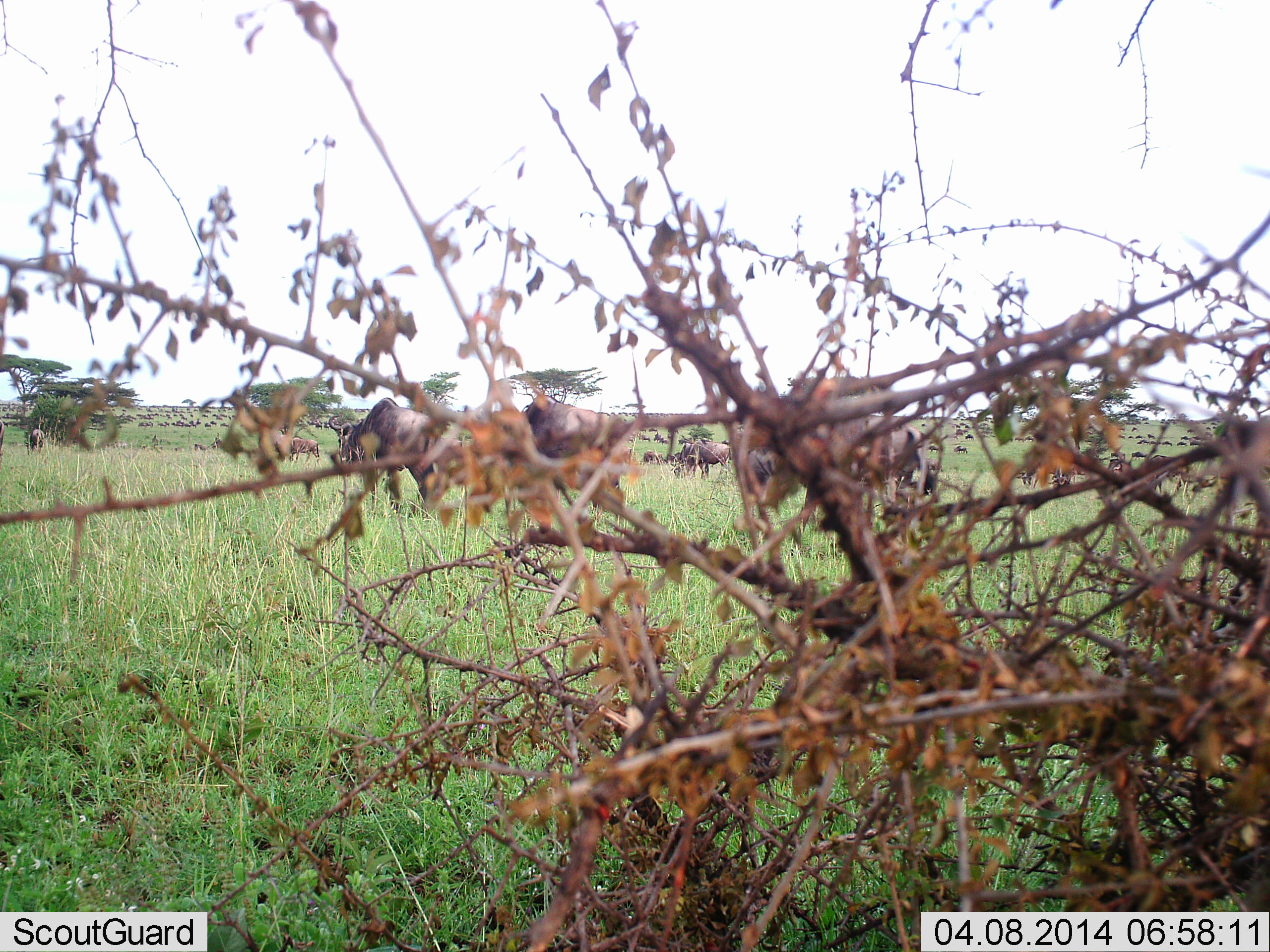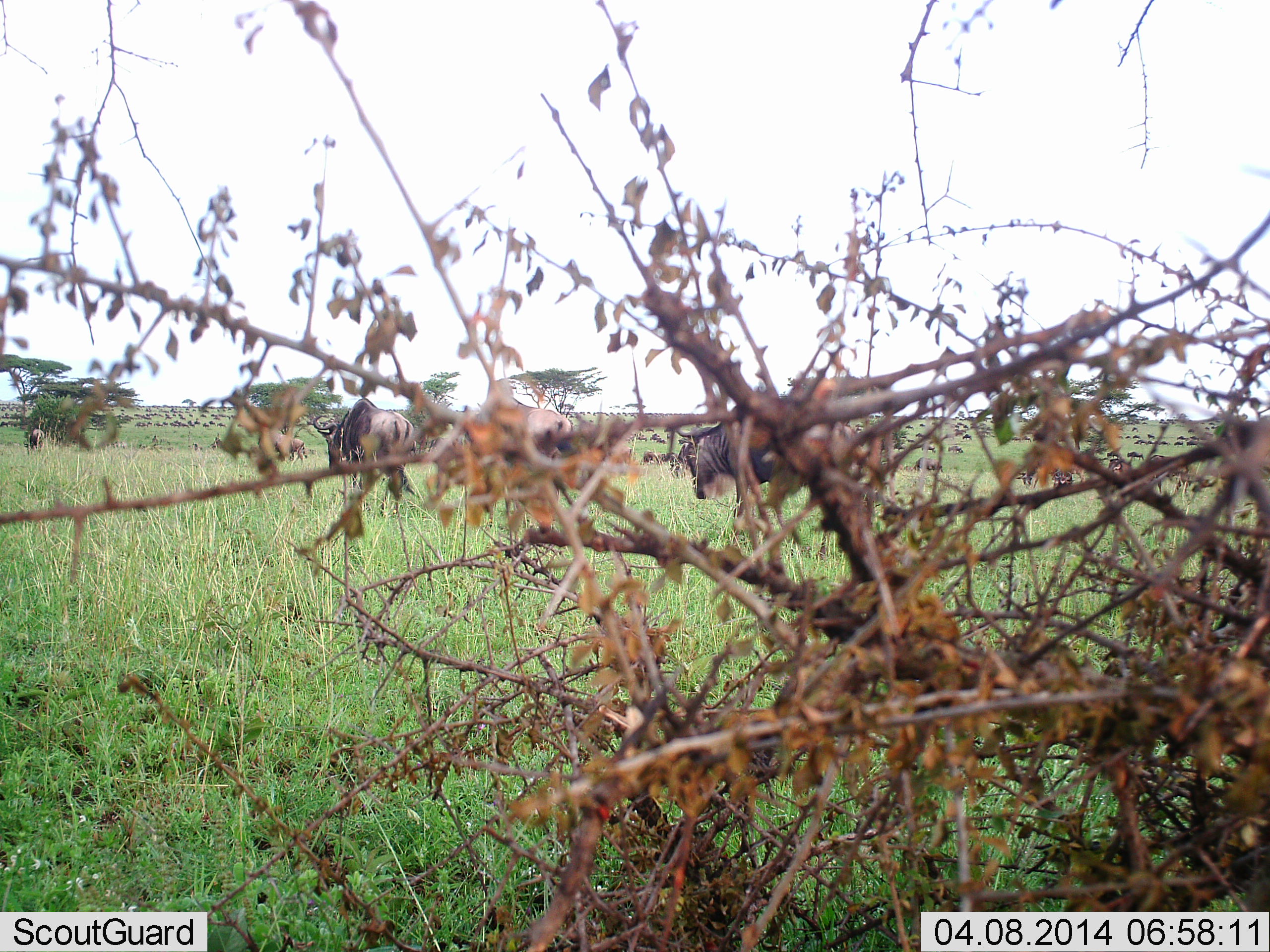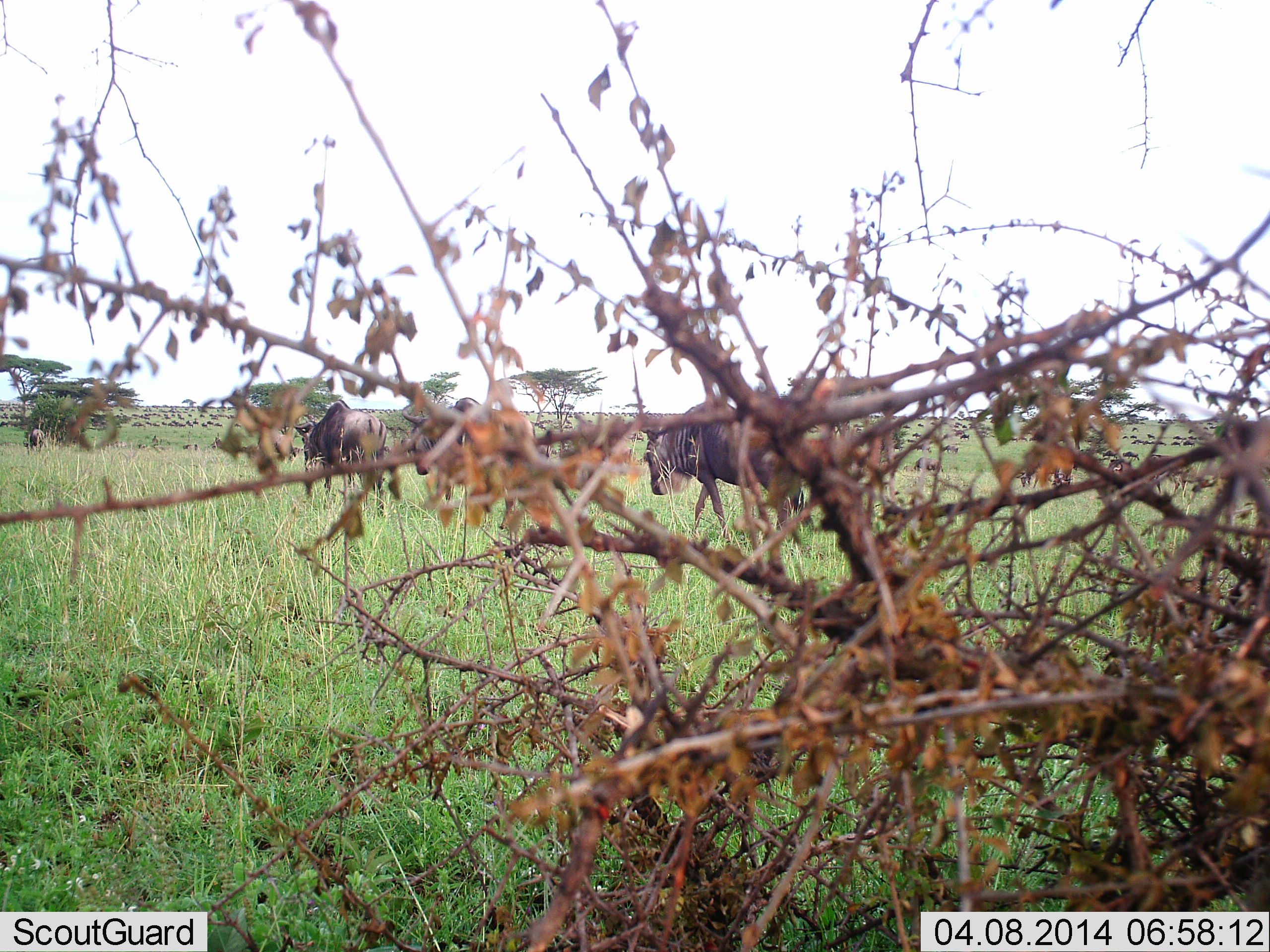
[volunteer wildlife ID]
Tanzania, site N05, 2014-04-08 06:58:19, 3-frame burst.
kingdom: Animalia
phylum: Chordata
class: Mammalia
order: Artiodactyla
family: Bovidae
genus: Connochaetes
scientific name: Connochaetes taurinus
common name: blue wildebeest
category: wildebeest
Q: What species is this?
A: Wildebeest (blue wildebeest) (Connochaetes taurinus).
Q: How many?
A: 11-50.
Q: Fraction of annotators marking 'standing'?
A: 10%.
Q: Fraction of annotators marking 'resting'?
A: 0%.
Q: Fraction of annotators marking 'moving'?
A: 100%.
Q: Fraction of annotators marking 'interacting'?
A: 0%.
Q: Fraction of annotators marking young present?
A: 0%.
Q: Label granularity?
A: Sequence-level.